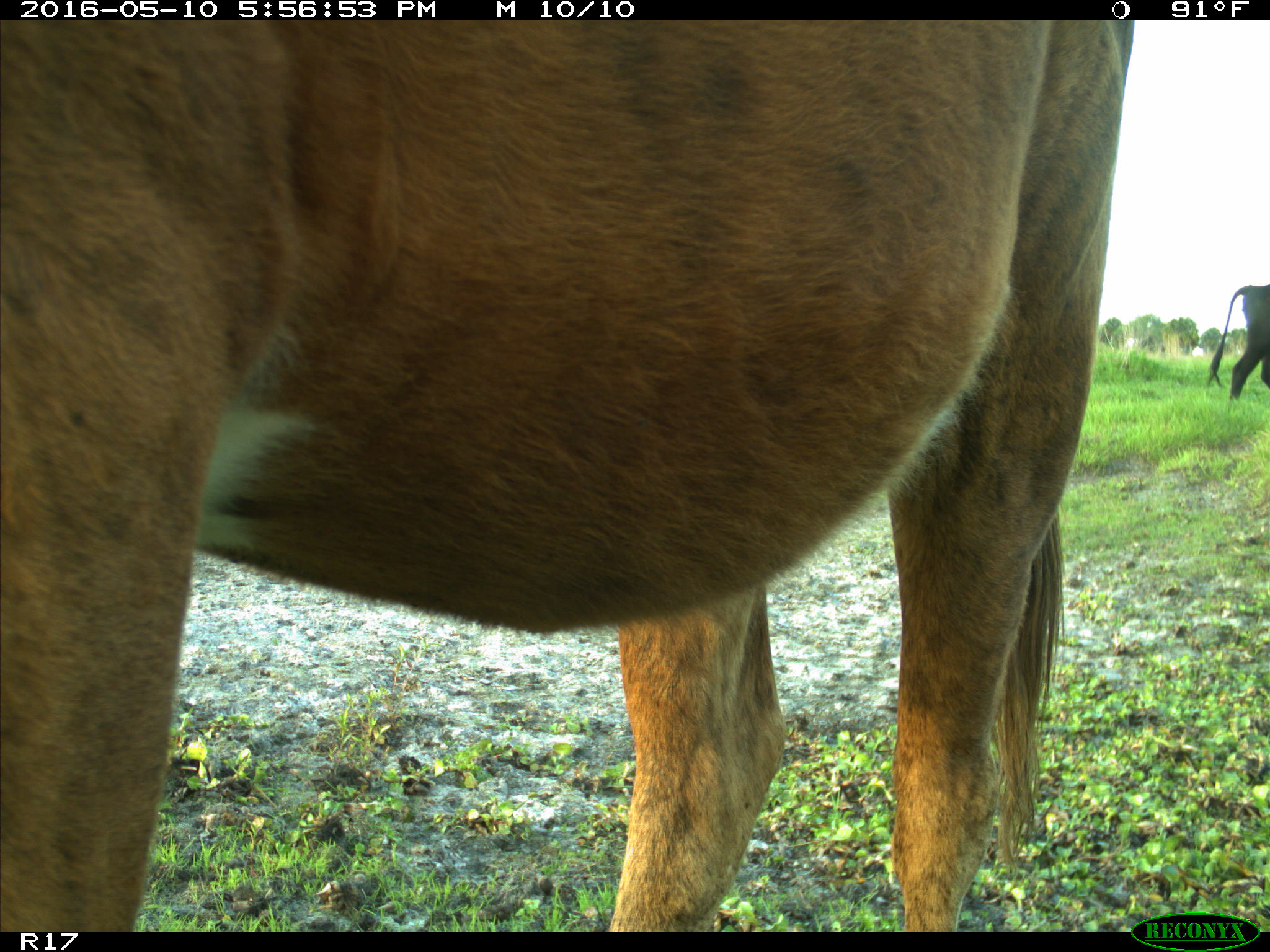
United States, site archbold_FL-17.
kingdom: Animalia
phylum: Chordata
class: Mammalia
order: Artiodactyla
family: Bovidae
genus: Bos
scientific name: Bos taurus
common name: domestic cow